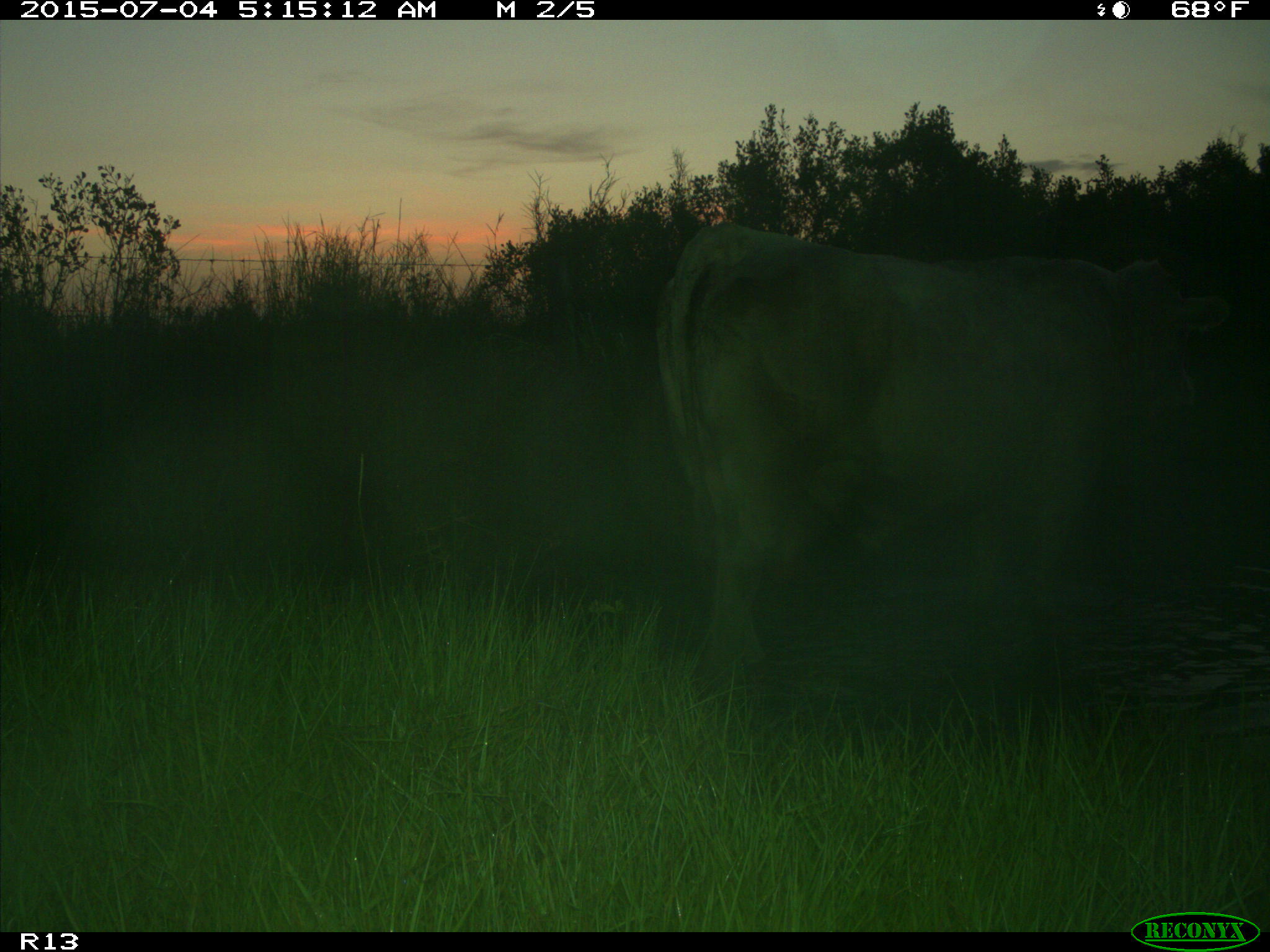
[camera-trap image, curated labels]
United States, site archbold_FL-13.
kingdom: Animalia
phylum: Chordata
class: Mammalia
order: Artiodactyla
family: Bovidae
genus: Bos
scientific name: Bos taurus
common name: domestic cow